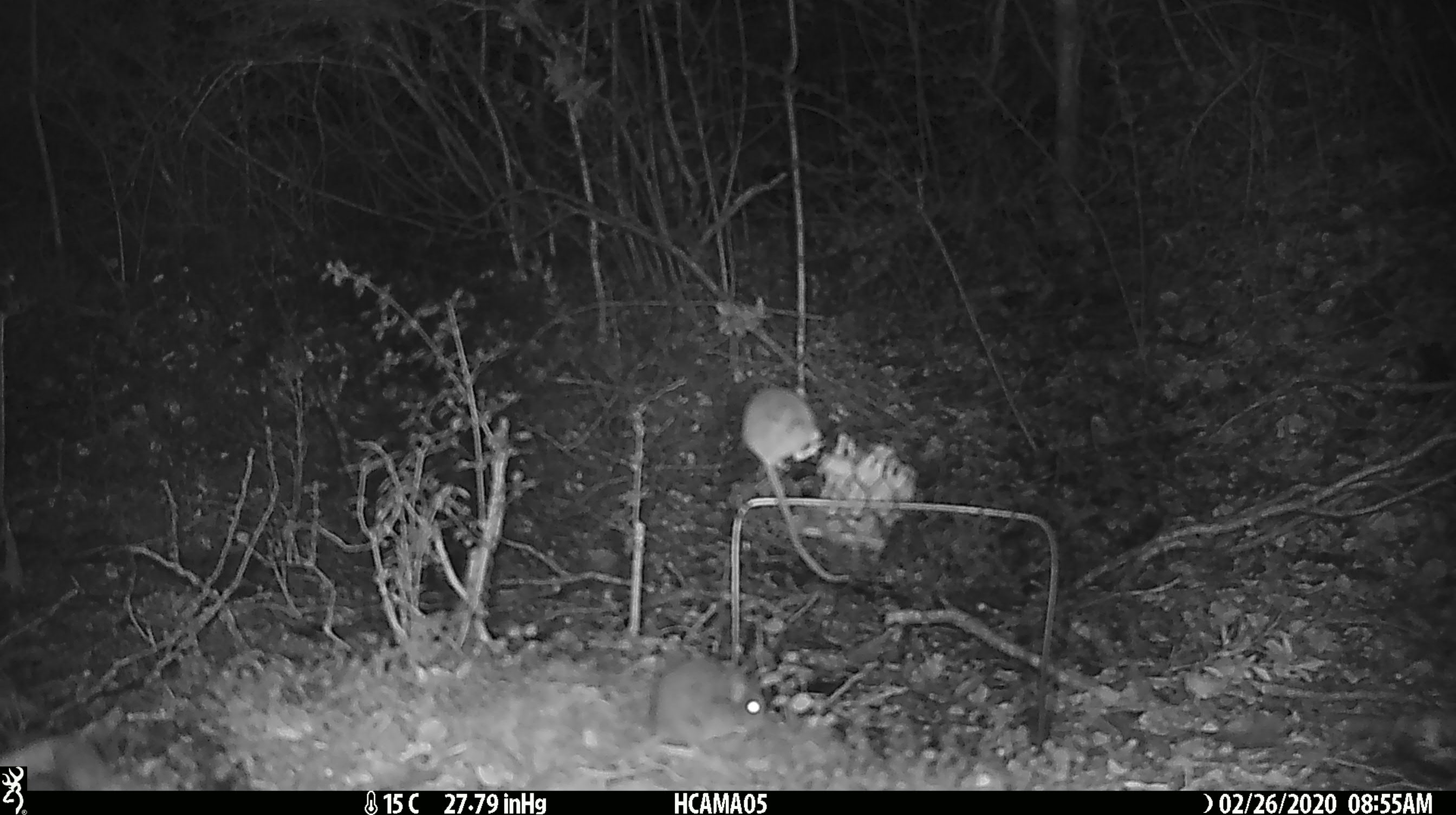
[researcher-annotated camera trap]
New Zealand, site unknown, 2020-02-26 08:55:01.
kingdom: Animalia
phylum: Chordata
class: Mammalia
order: Rodentia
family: Muridae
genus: Mus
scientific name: Mus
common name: mouse